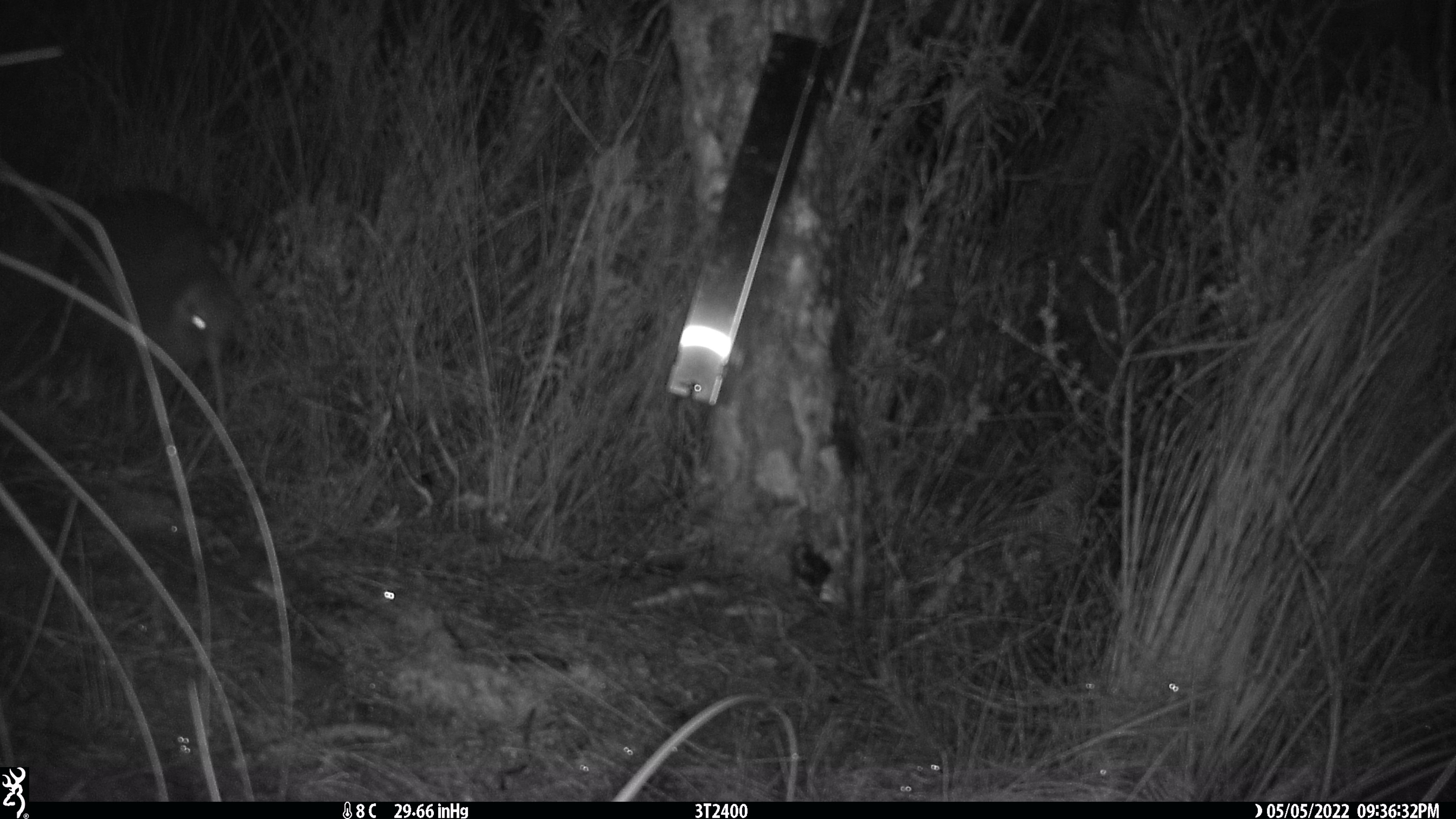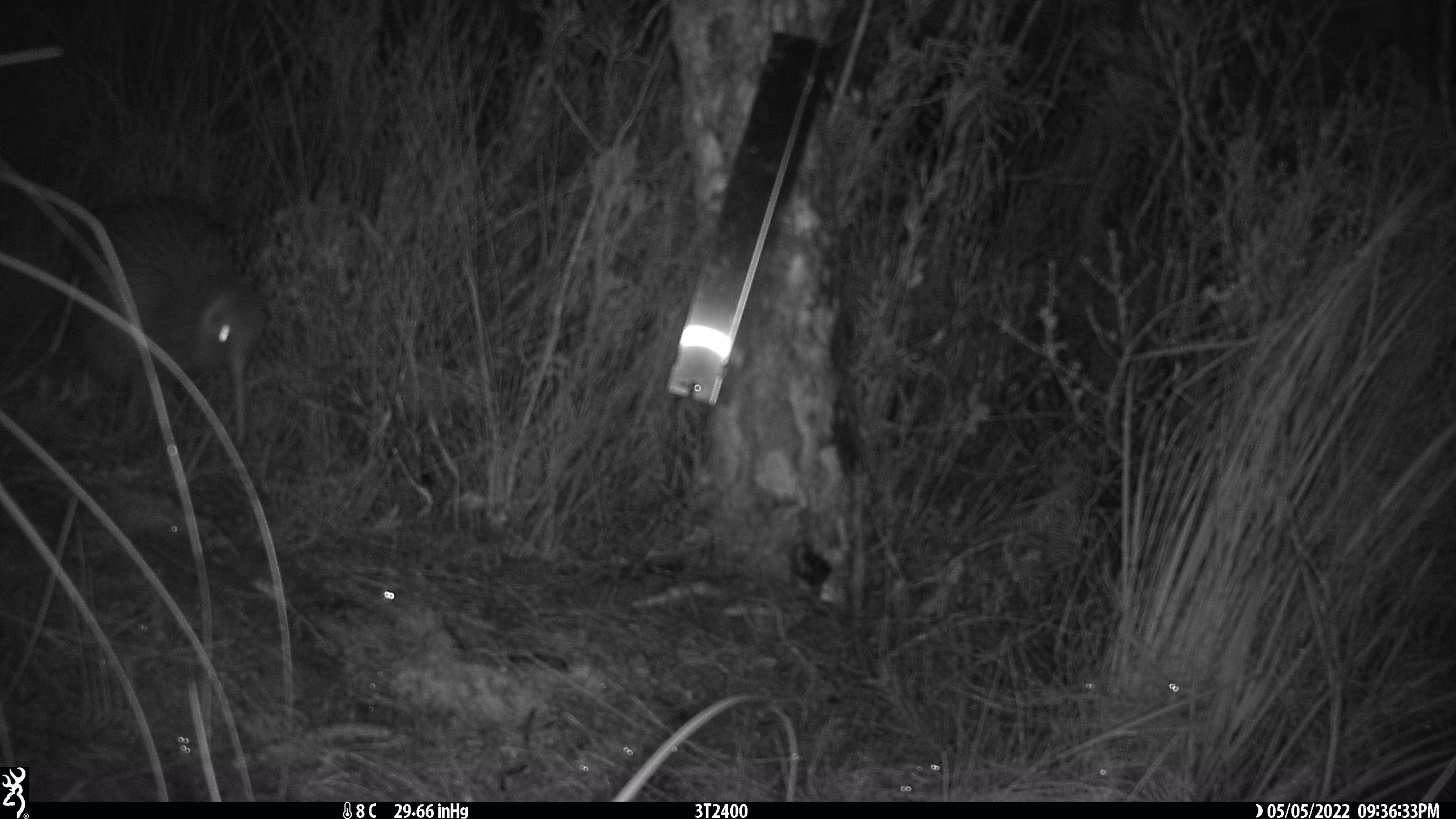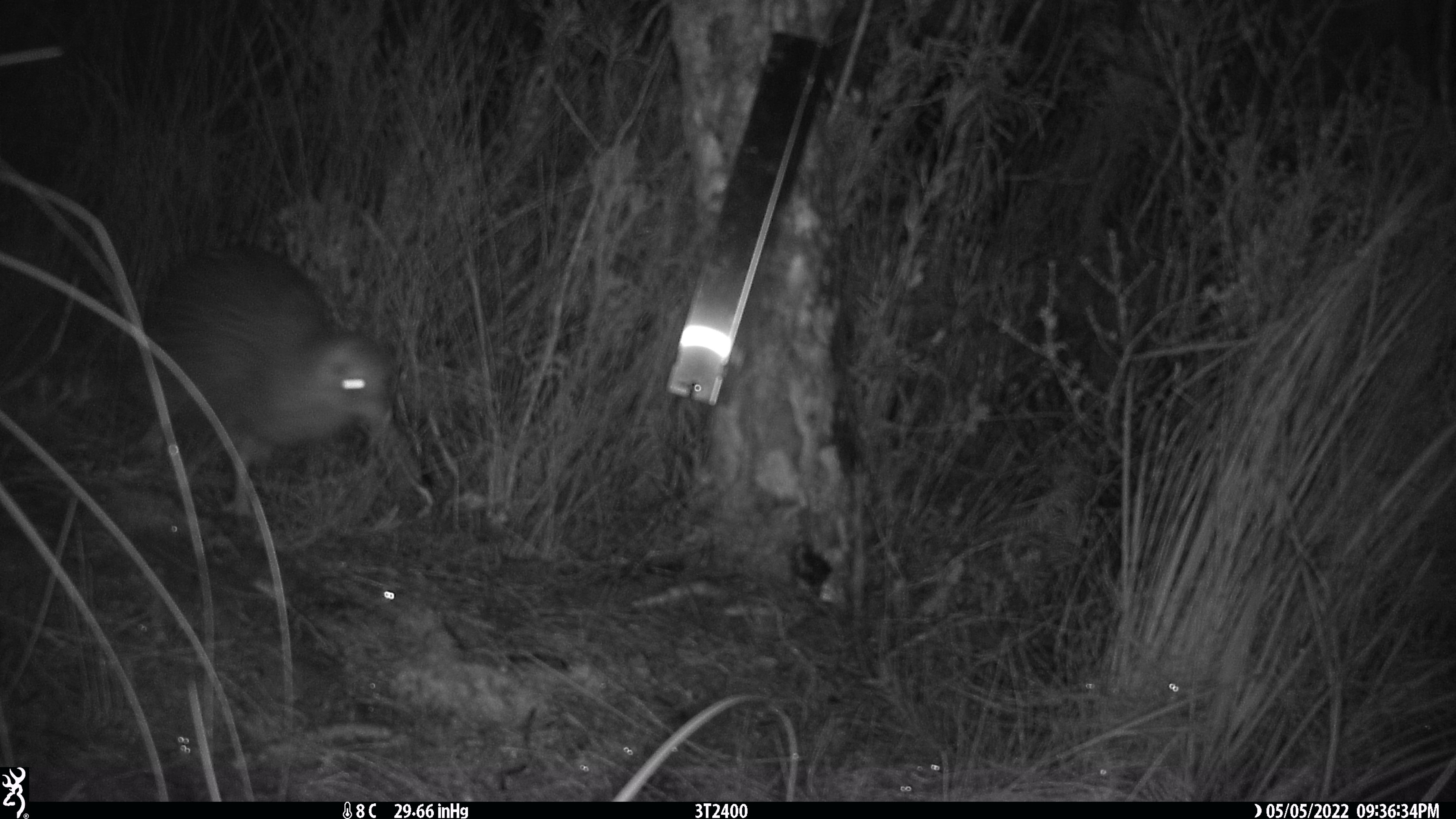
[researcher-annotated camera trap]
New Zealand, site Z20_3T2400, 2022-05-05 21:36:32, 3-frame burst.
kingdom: Animalia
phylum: Chordata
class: Aves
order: Apterygiformes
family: Apterygidae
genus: Apteryx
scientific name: Apteryx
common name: kiwi